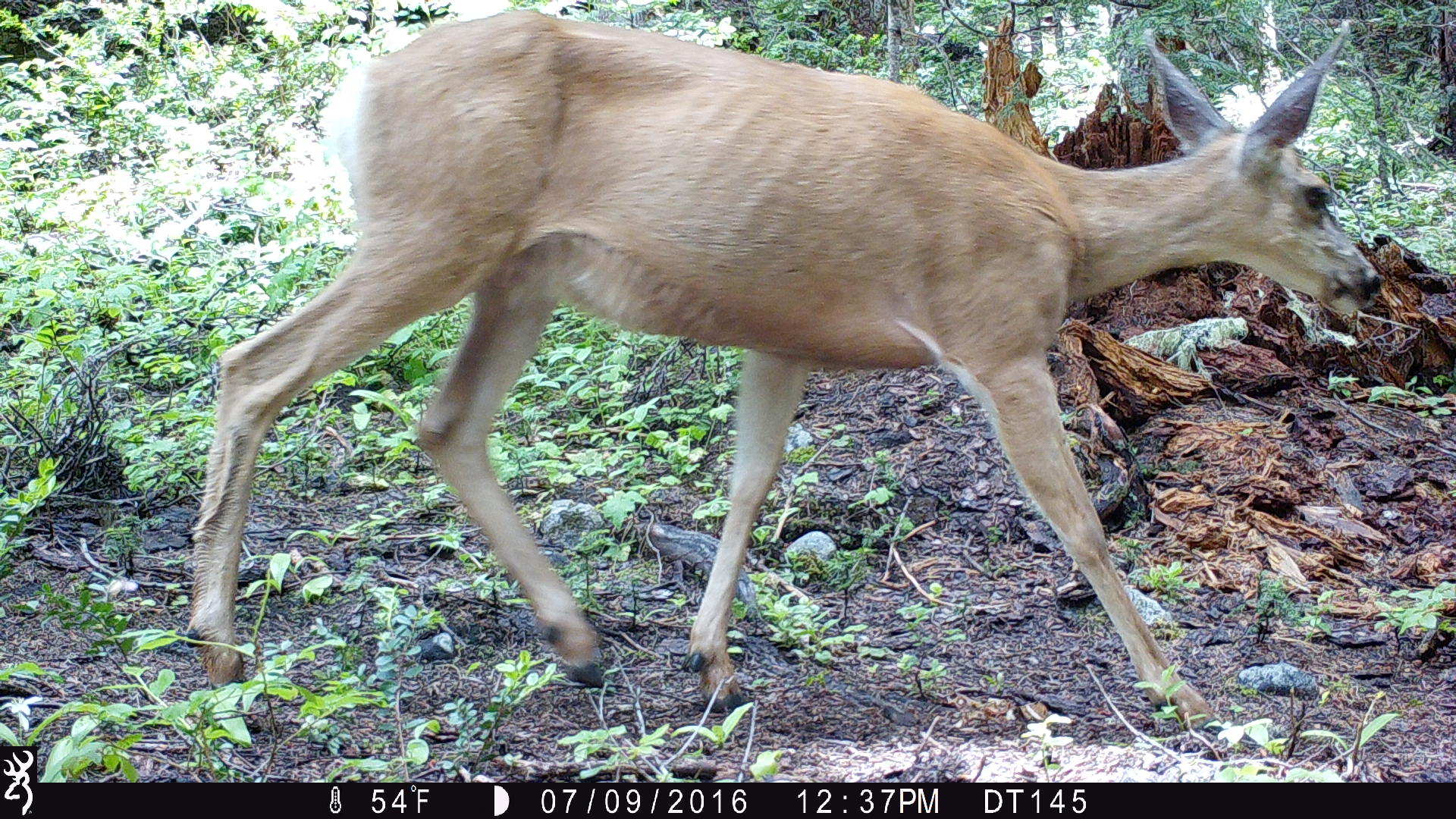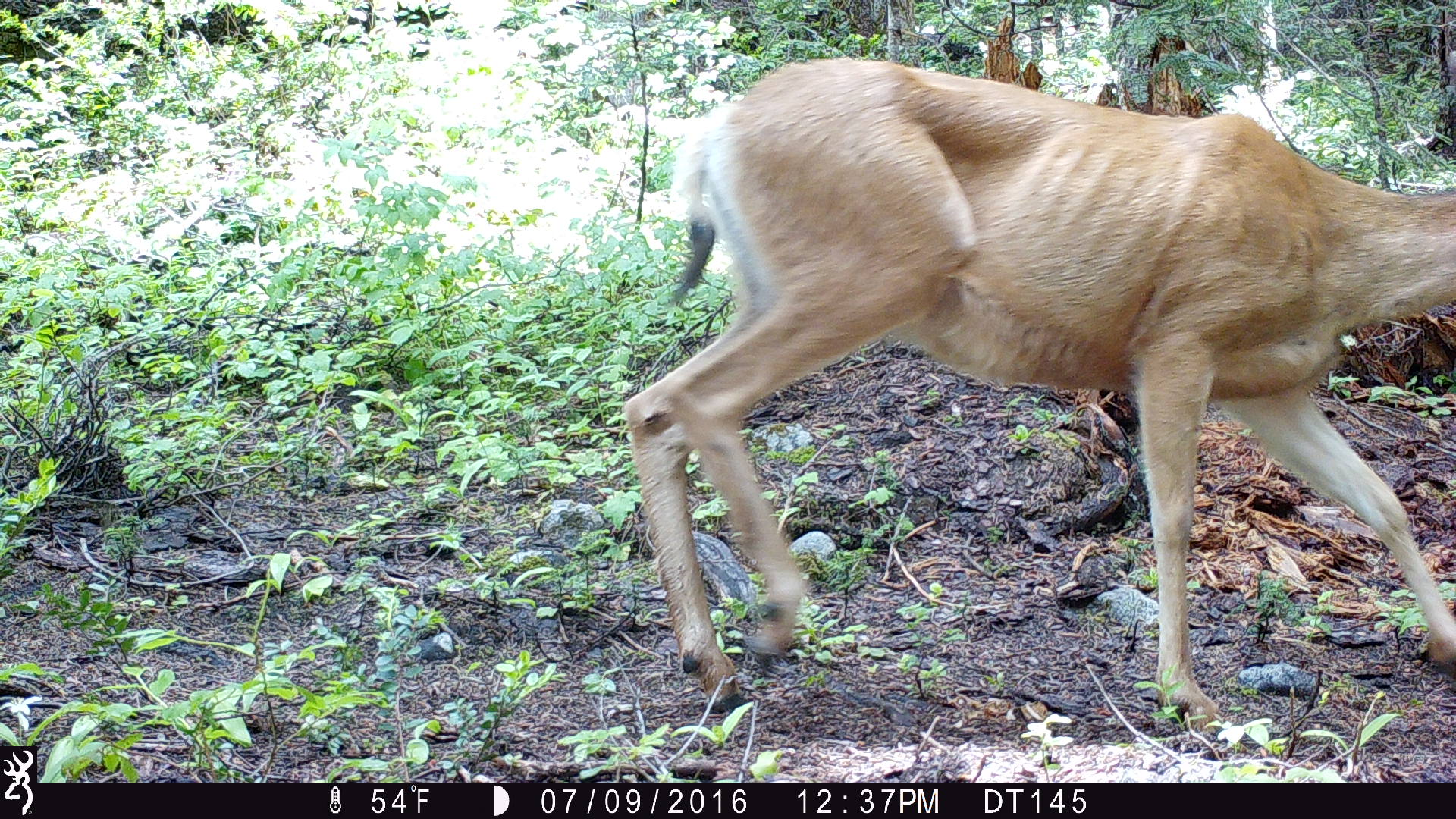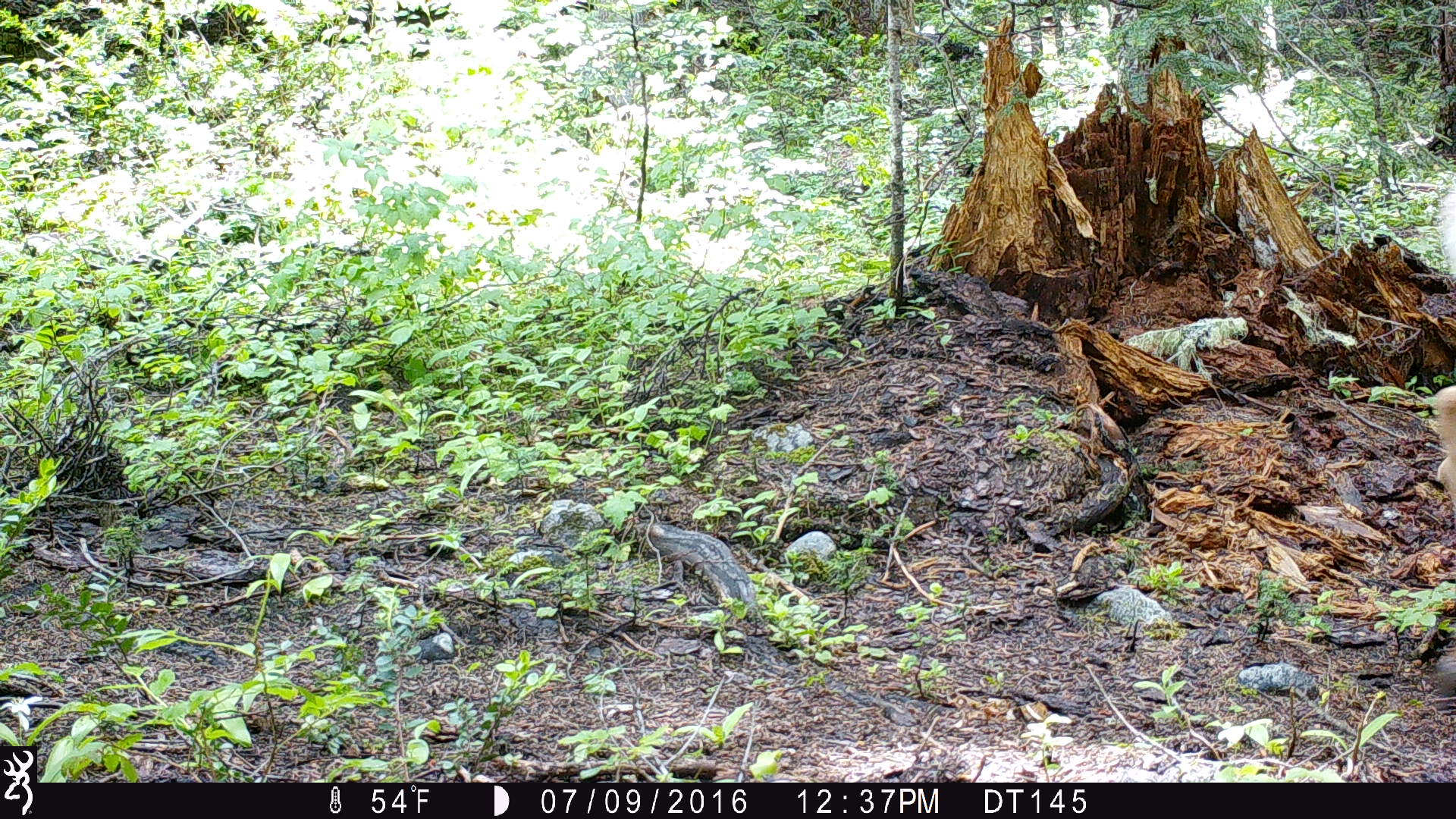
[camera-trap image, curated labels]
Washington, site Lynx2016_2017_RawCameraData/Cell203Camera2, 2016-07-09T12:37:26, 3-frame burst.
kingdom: Animalia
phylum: Chordata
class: Mammalia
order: Artiodactyla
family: Cervidae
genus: Odocoileus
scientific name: Odocoileus hemionus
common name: mule deer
Odocoileus hemionus (mule deer). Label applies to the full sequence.